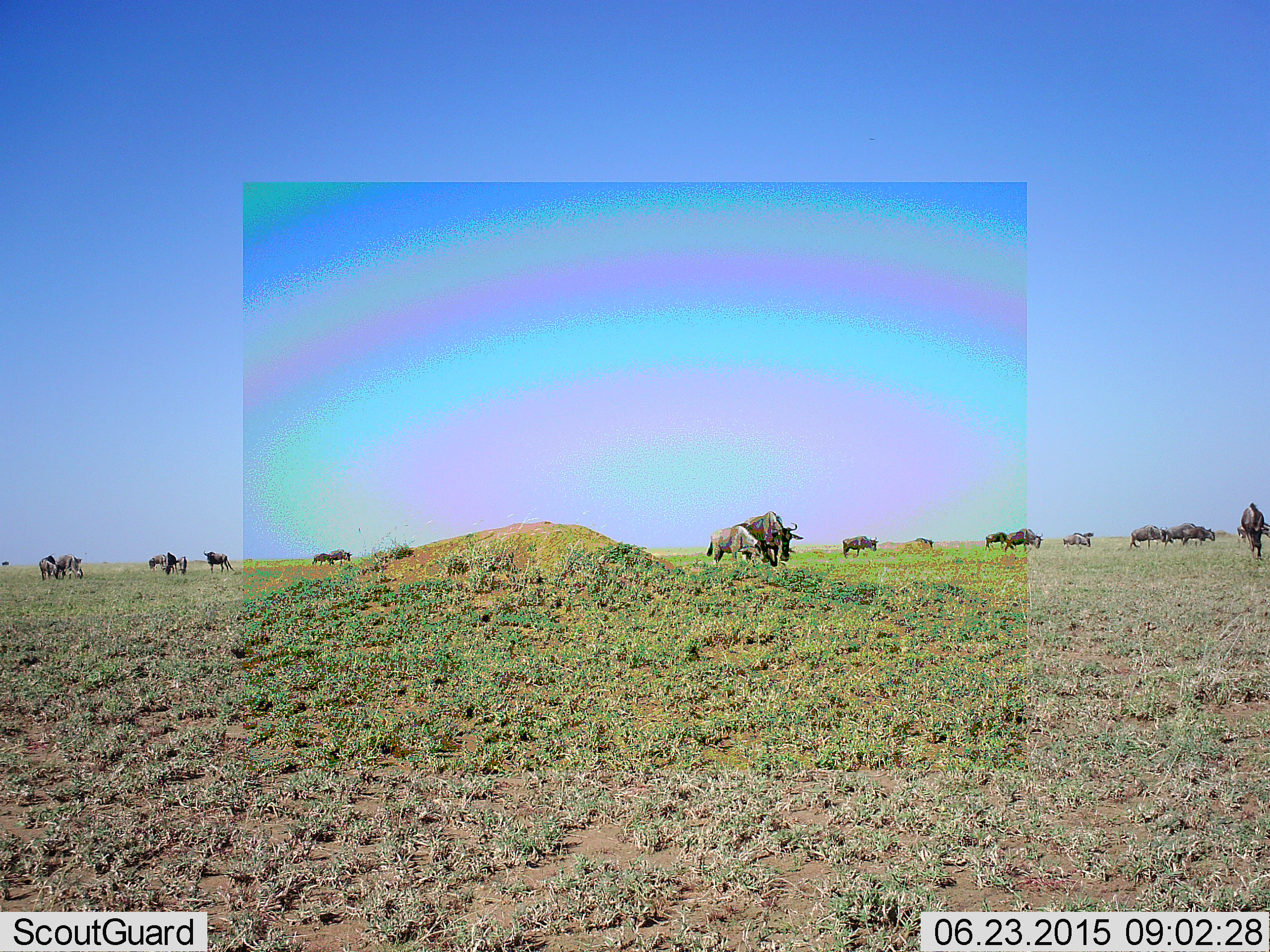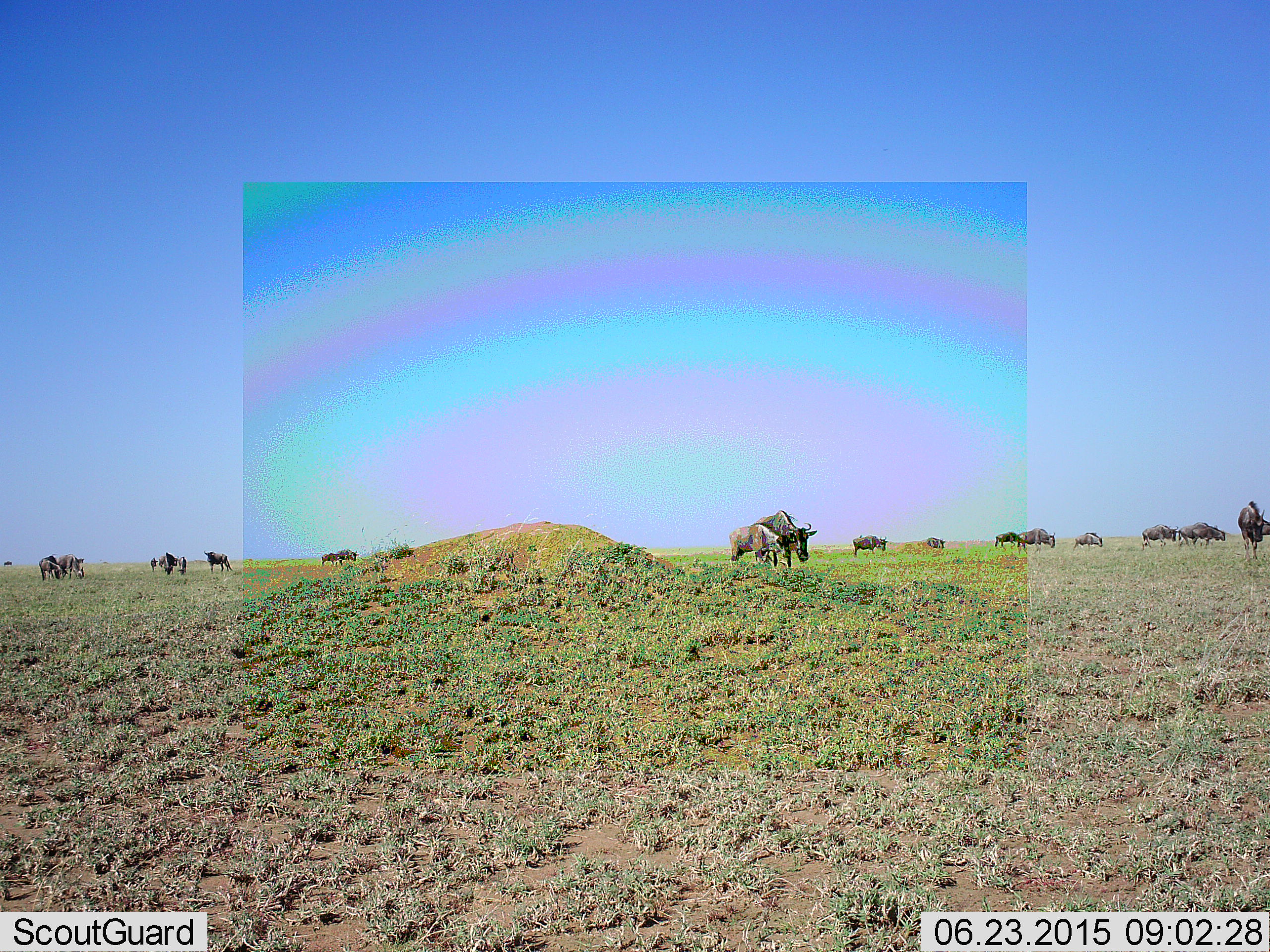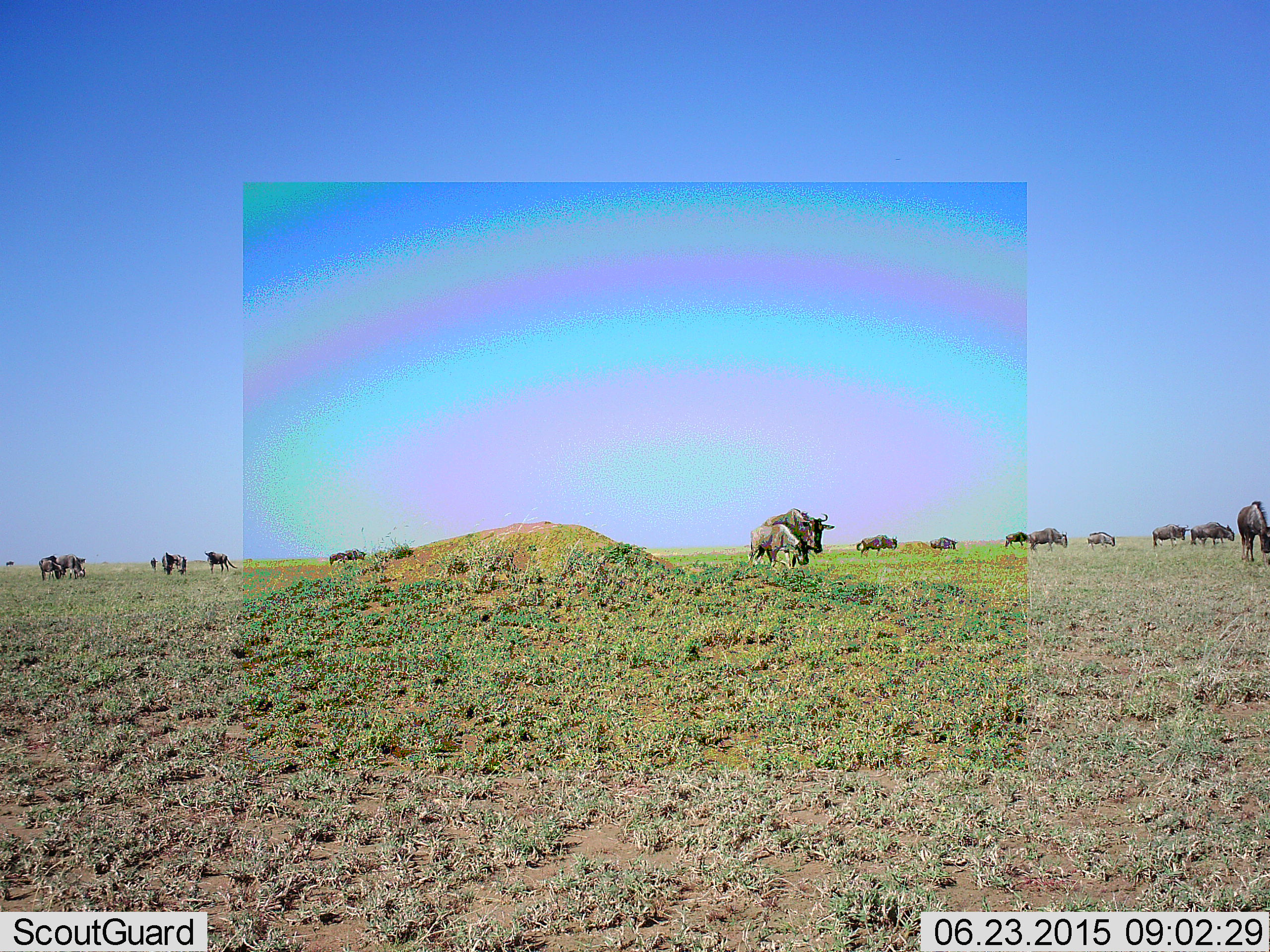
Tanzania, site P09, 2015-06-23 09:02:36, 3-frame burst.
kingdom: Animalia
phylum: Chordata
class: Mammalia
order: Artiodactyla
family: Bovidae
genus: Connochaetes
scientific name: Connochaetes taurinus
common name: blue wildebeest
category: wildebeest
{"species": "wildebeest (blue wildebeest) (Connochaetes taurinus)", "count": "11-50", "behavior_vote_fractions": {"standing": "50%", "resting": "0%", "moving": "80%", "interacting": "10%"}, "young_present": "20%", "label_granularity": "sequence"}